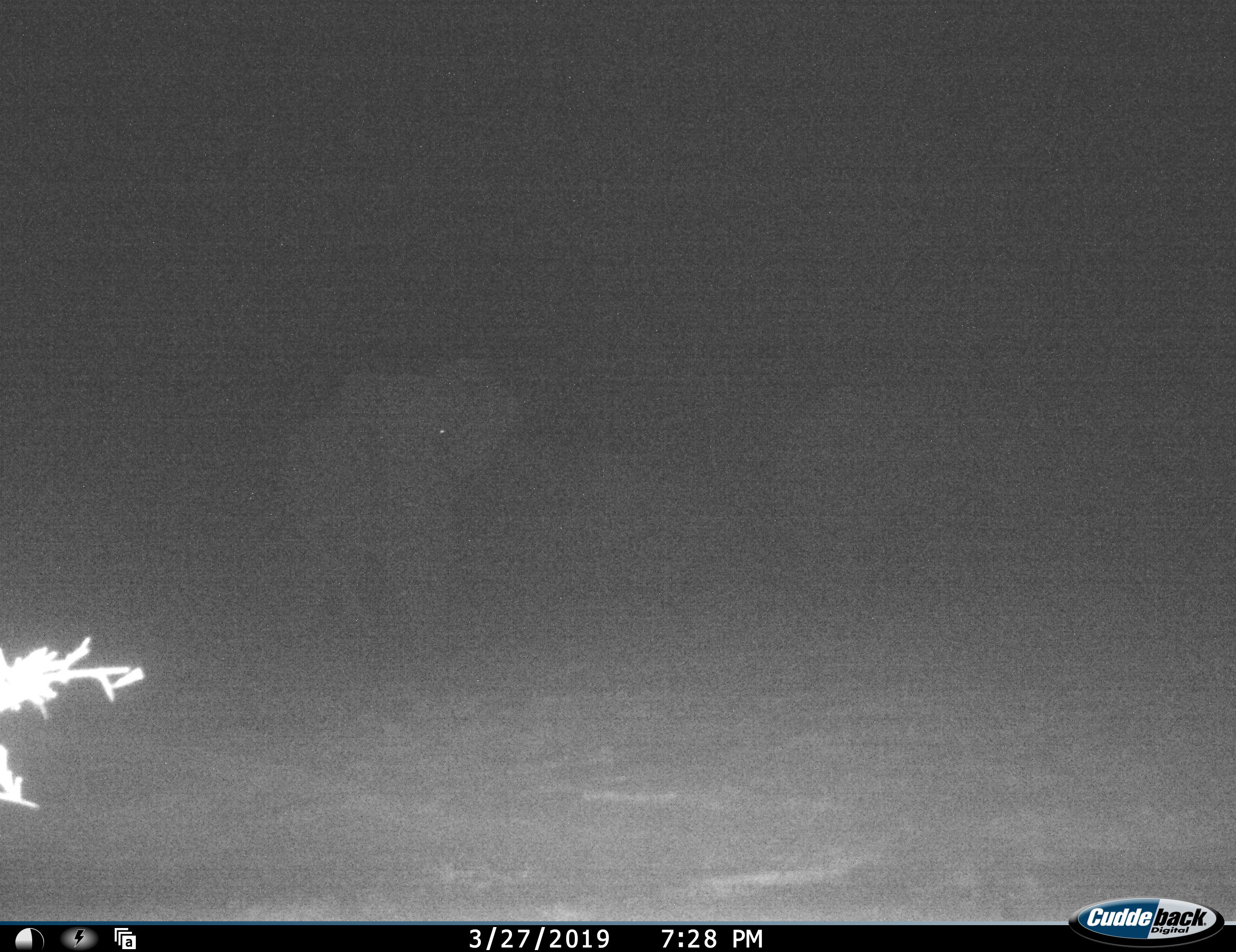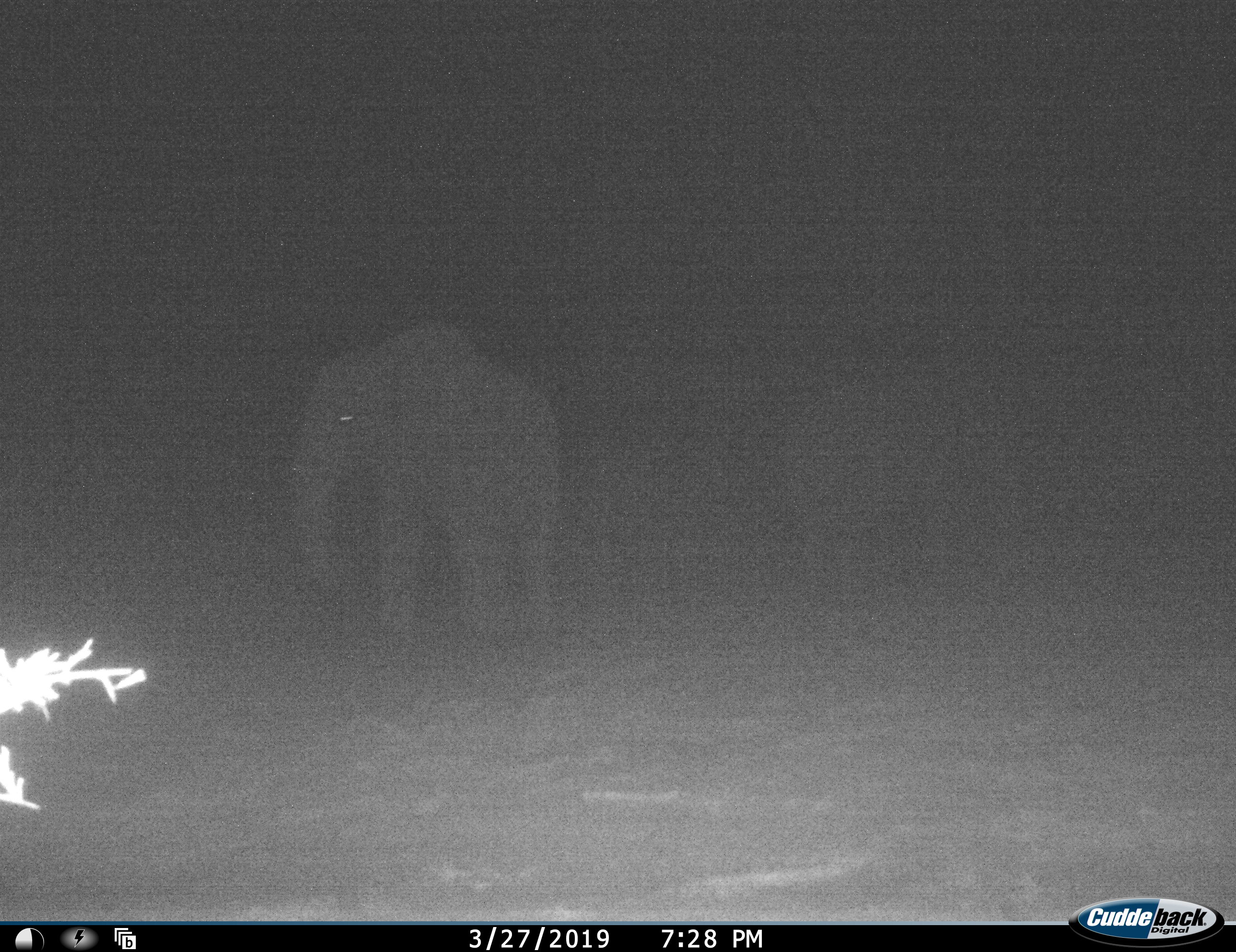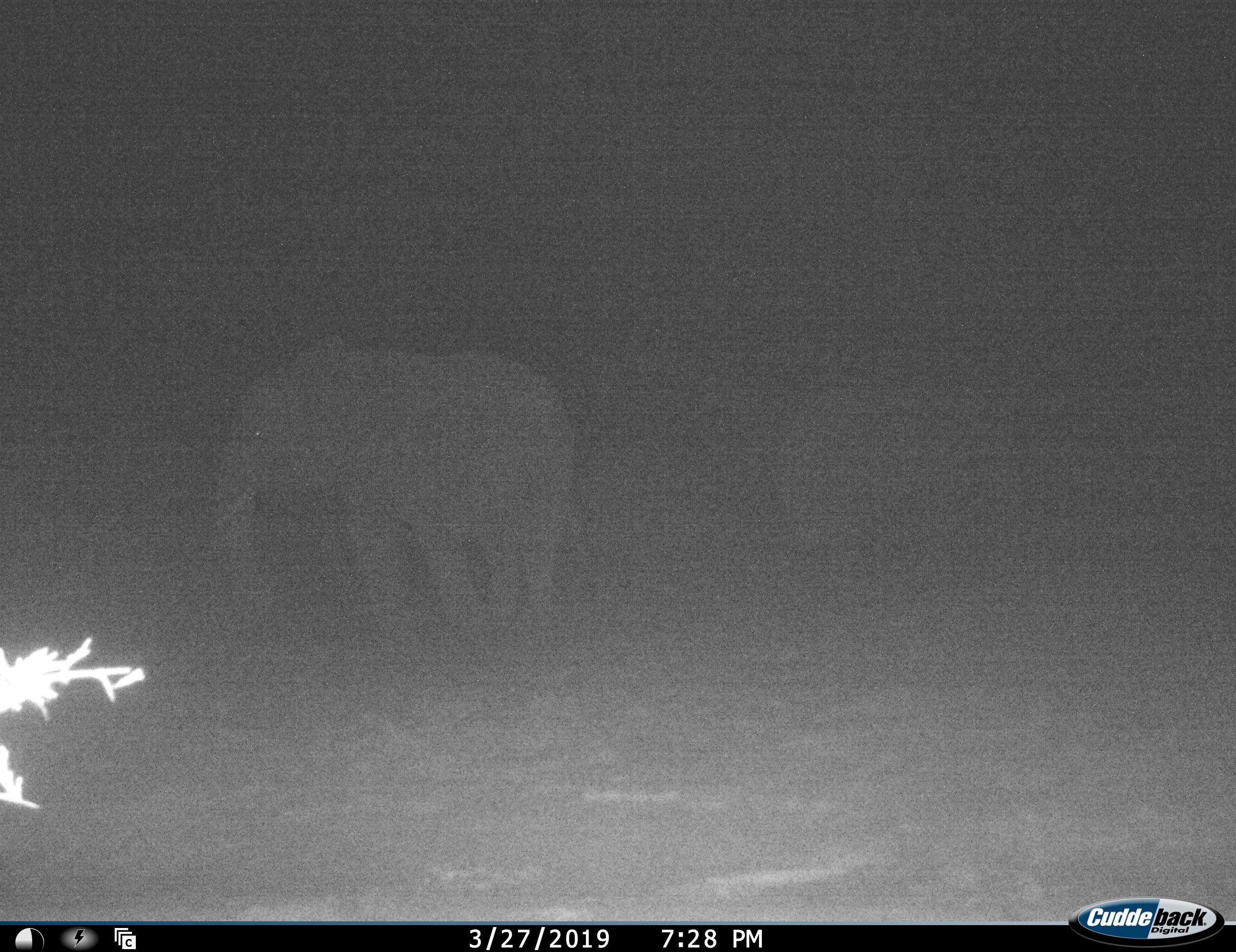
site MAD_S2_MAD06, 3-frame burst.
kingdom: Animalia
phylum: Chordata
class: Mammalia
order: Proboscidea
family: Elephantidae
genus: Loxodonta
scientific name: Loxodonta africana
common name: african bush elephant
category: elephant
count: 2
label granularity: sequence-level